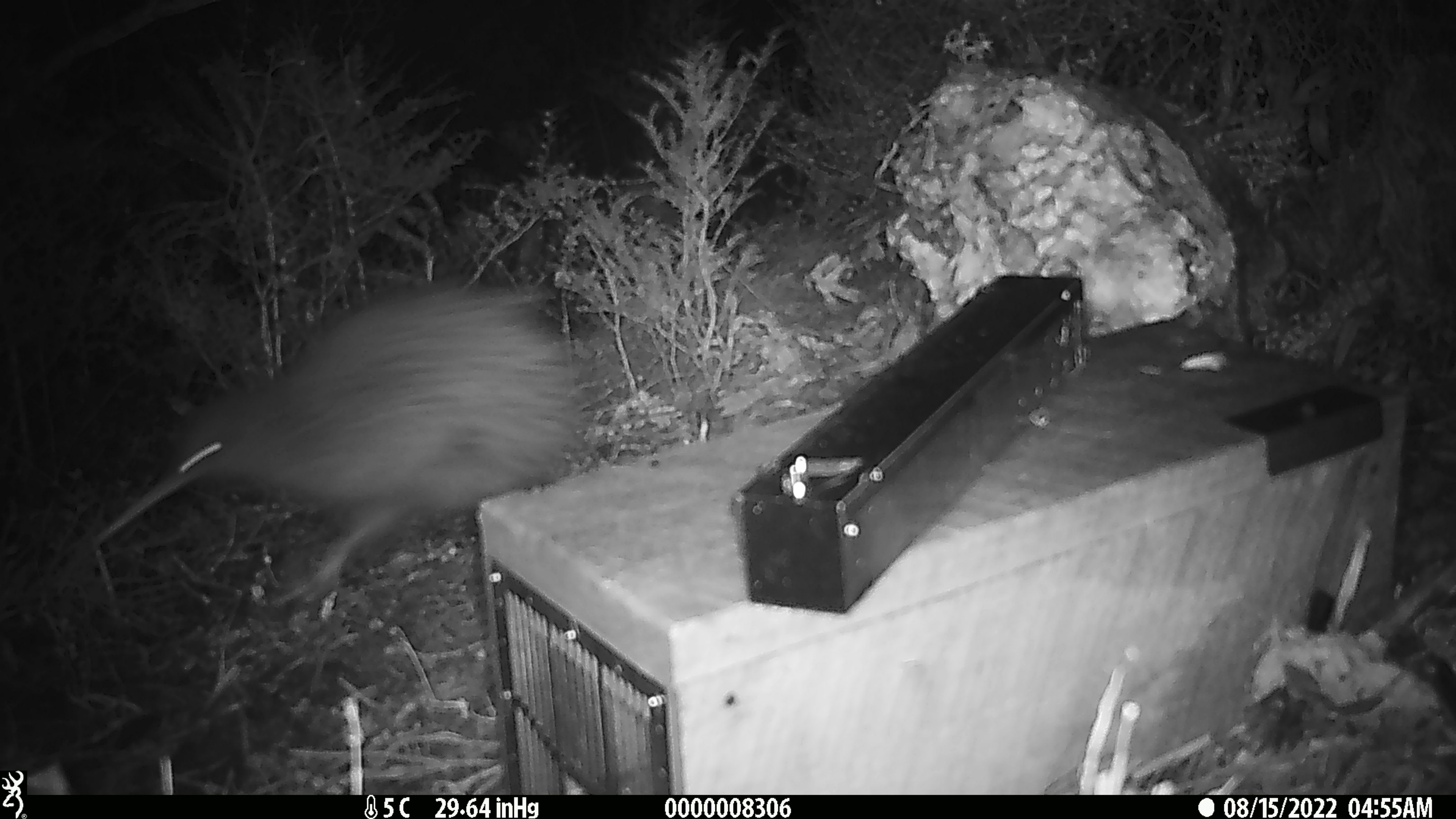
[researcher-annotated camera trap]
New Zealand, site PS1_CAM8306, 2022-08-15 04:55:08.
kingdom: Animalia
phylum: Chordata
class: Aves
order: Apterygiformes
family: Apterygidae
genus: Apteryx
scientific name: Apteryx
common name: kiwi